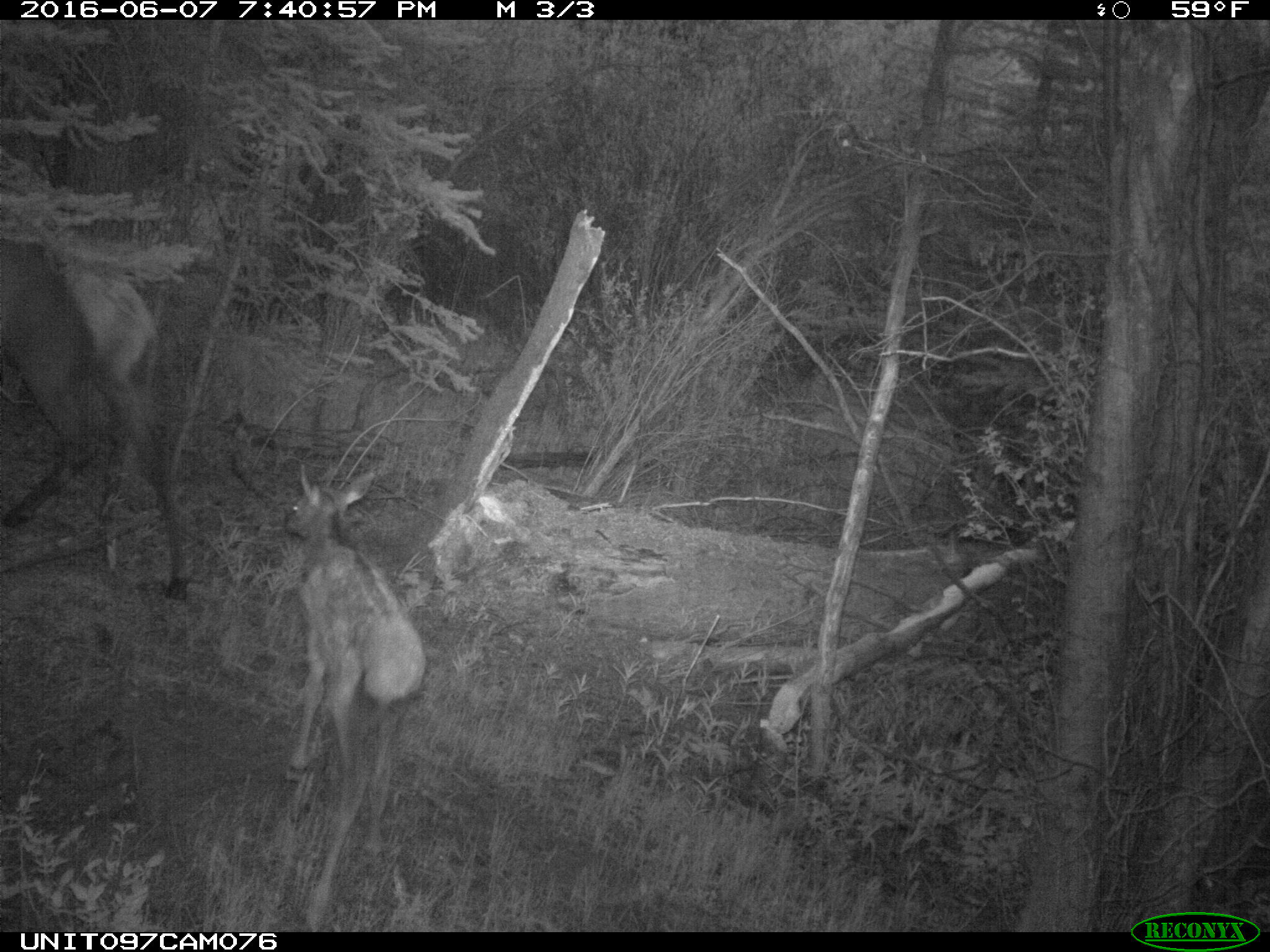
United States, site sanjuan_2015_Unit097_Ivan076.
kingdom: Animalia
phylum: Chordata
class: Mammalia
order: Artiodactyla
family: Cervidae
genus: Cervus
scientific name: Cervus elaphus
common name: red deer